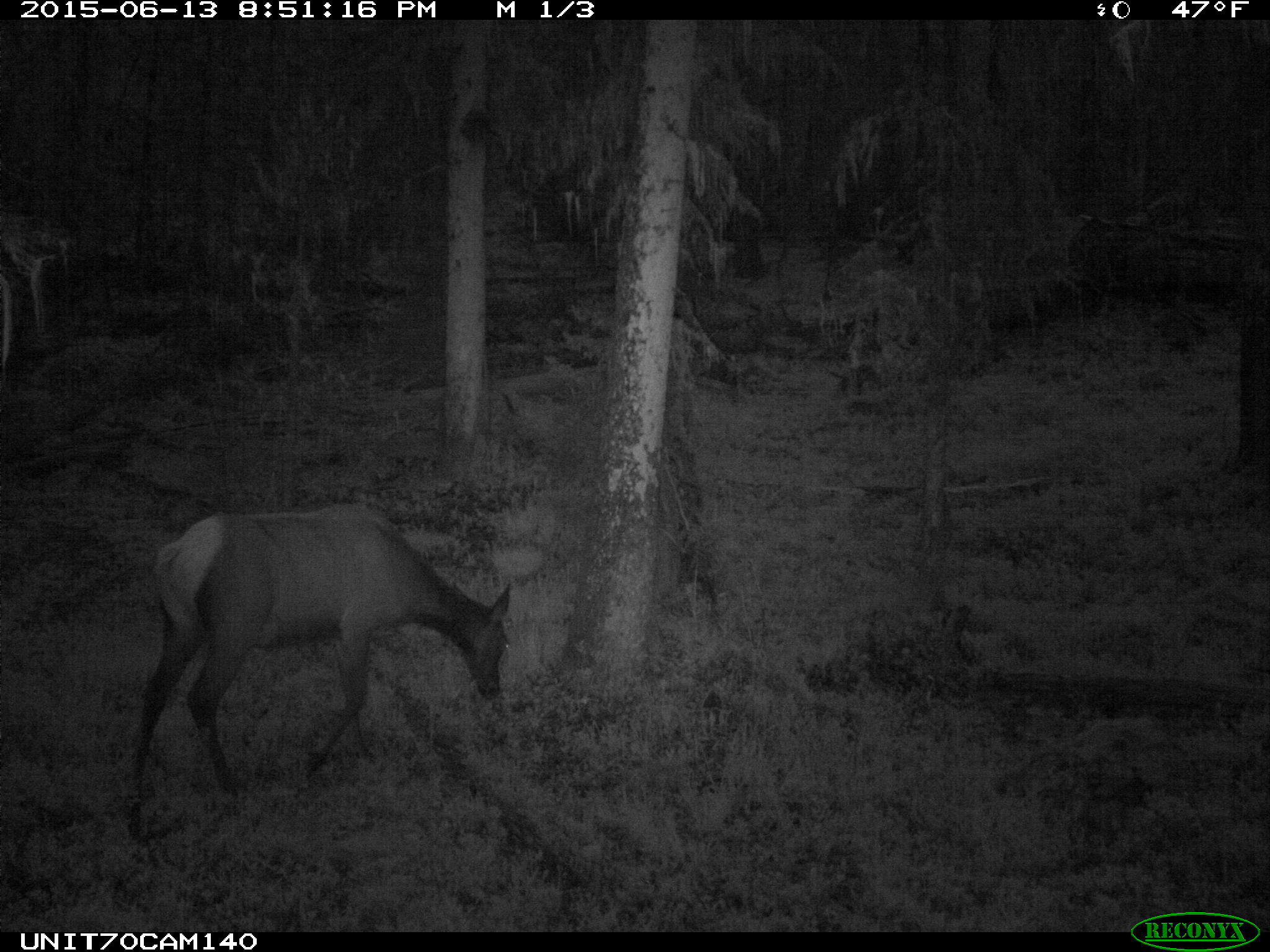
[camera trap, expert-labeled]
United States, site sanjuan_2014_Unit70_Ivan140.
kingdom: Animalia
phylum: Chordata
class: Mammalia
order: Artiodactyla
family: Cervidae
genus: Cervus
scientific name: Cervus elaphus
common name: red deer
Cervus elaphus (red deer).